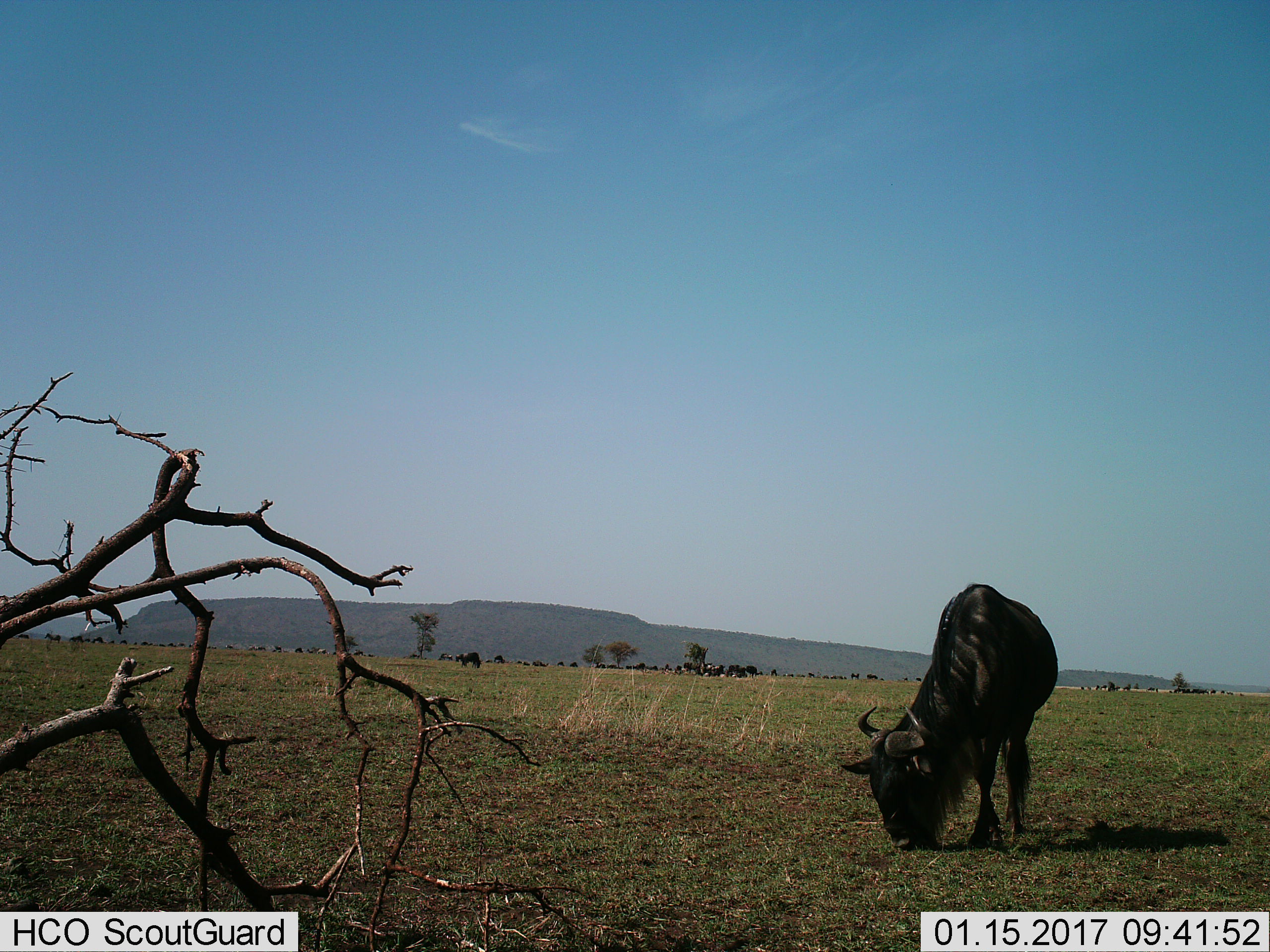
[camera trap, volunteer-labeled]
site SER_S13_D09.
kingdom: Animalia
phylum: Chordata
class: Mammalia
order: Artiodactyla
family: Bovidae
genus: Connochaetes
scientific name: Connochaetes taurinus taurinus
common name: blue wildebeest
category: wildebeestblue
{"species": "wildebeestblue (blue wildebeest) (Connochaetes taurinus taurinus)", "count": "11-50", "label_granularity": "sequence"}